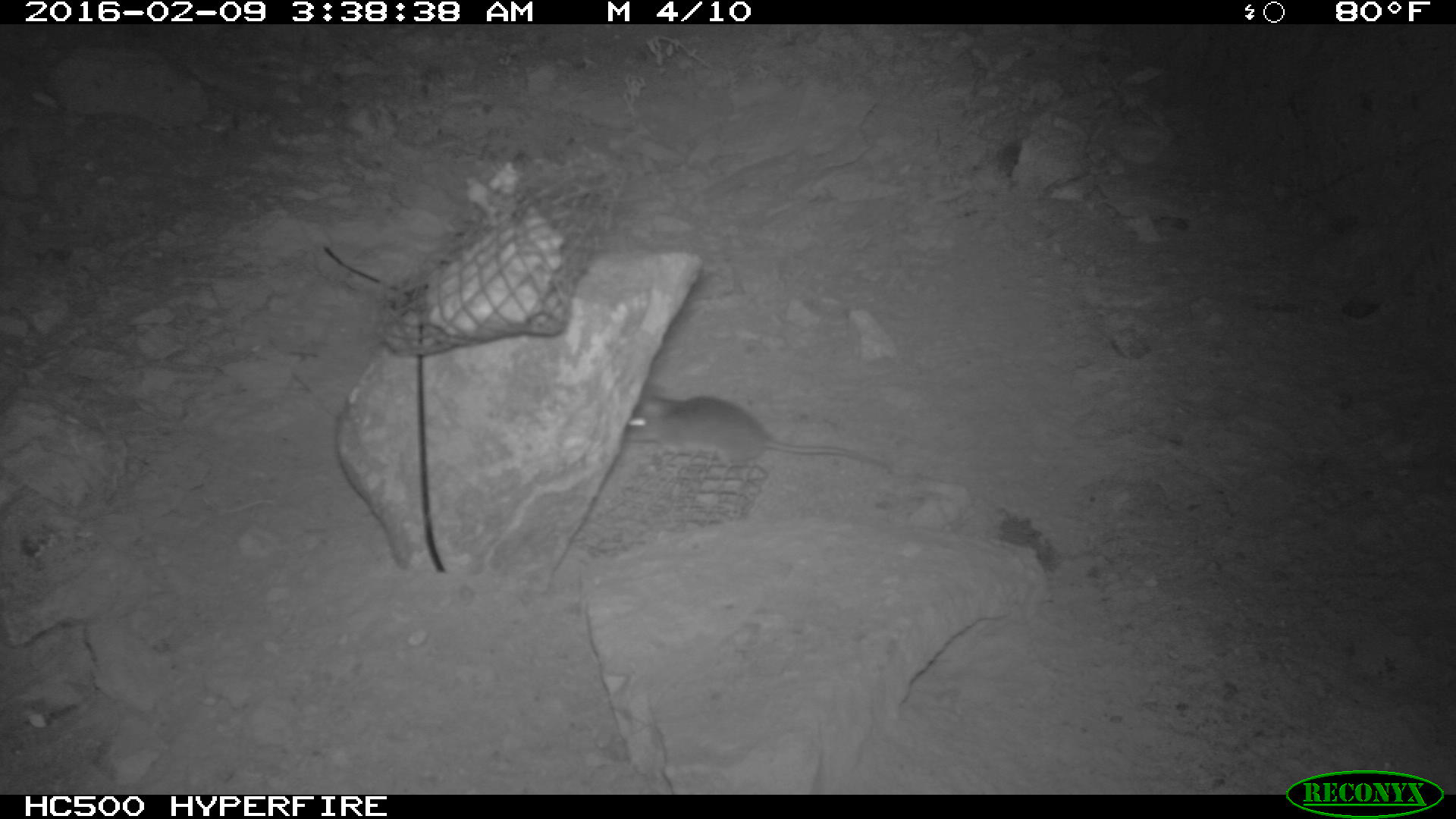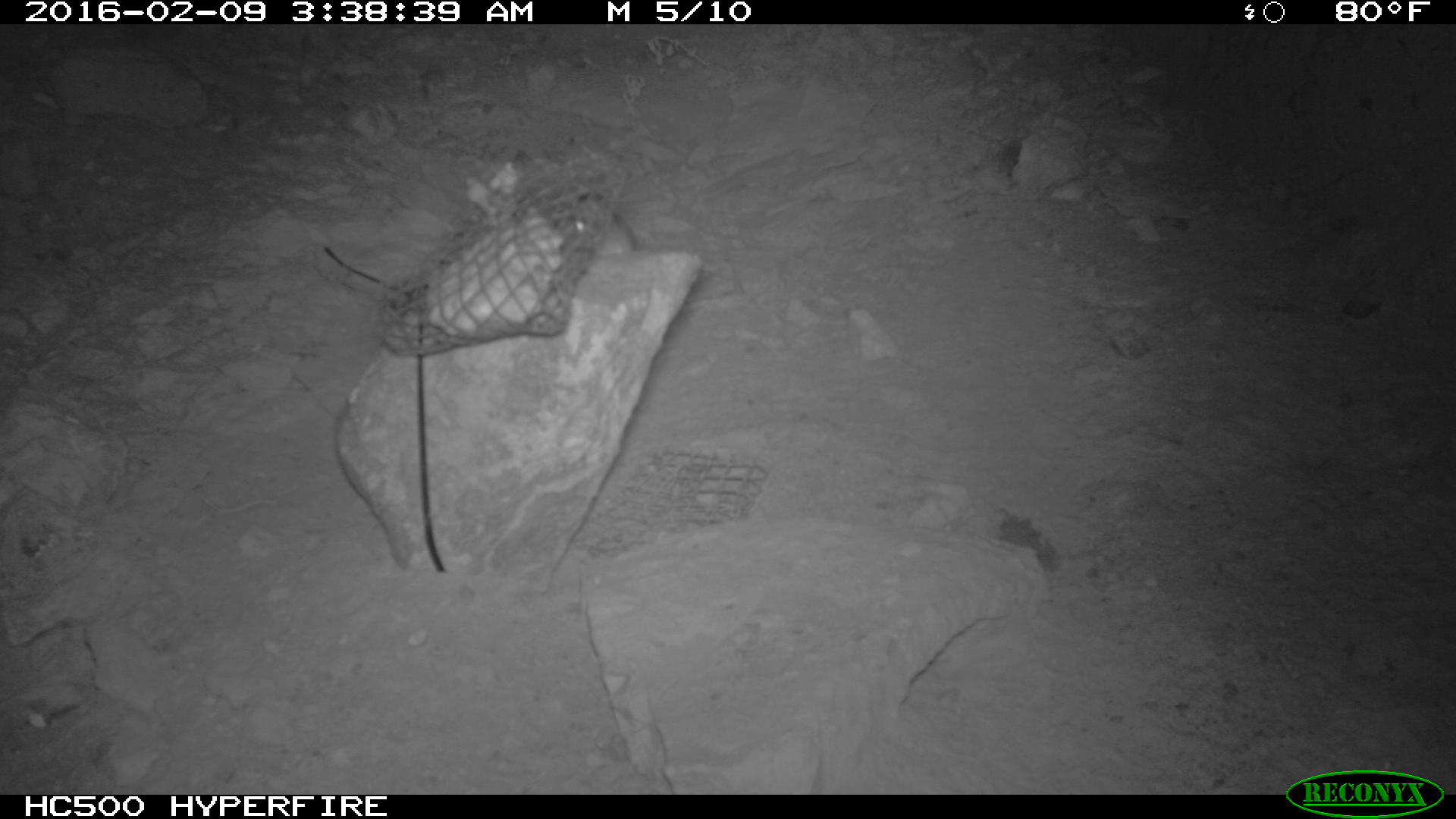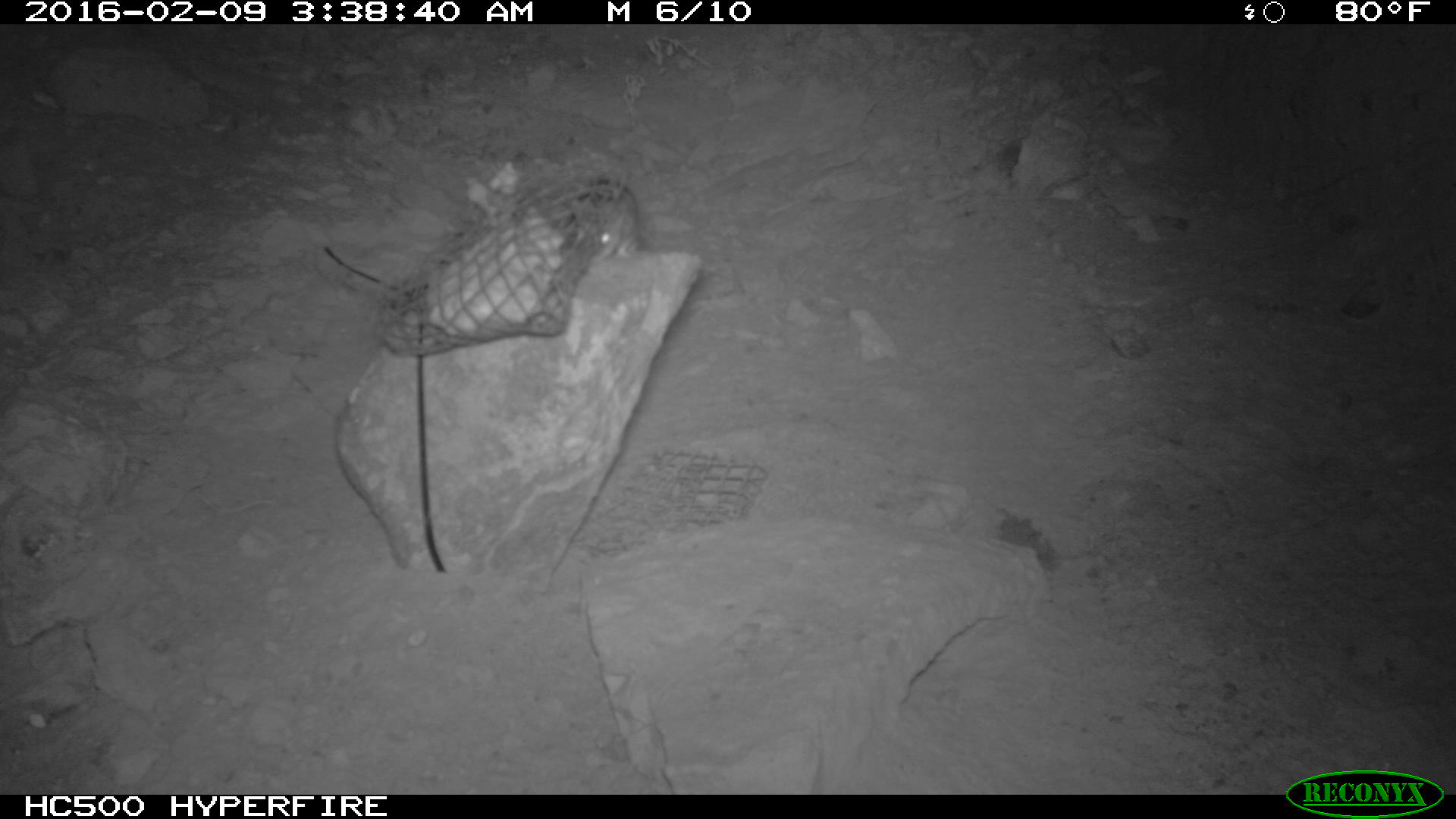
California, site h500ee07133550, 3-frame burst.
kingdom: Animalia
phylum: Chordata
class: Mammalia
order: Rodentia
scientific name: Rodentia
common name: rodent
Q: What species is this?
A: Rodent (Rodentia).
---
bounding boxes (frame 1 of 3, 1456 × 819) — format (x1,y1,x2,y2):
rodent: (623,394,894,473)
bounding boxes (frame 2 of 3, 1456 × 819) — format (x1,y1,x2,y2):
rodent: (569,192,637,255)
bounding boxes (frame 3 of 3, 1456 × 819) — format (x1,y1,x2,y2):
rodent: (569,178,639,262)